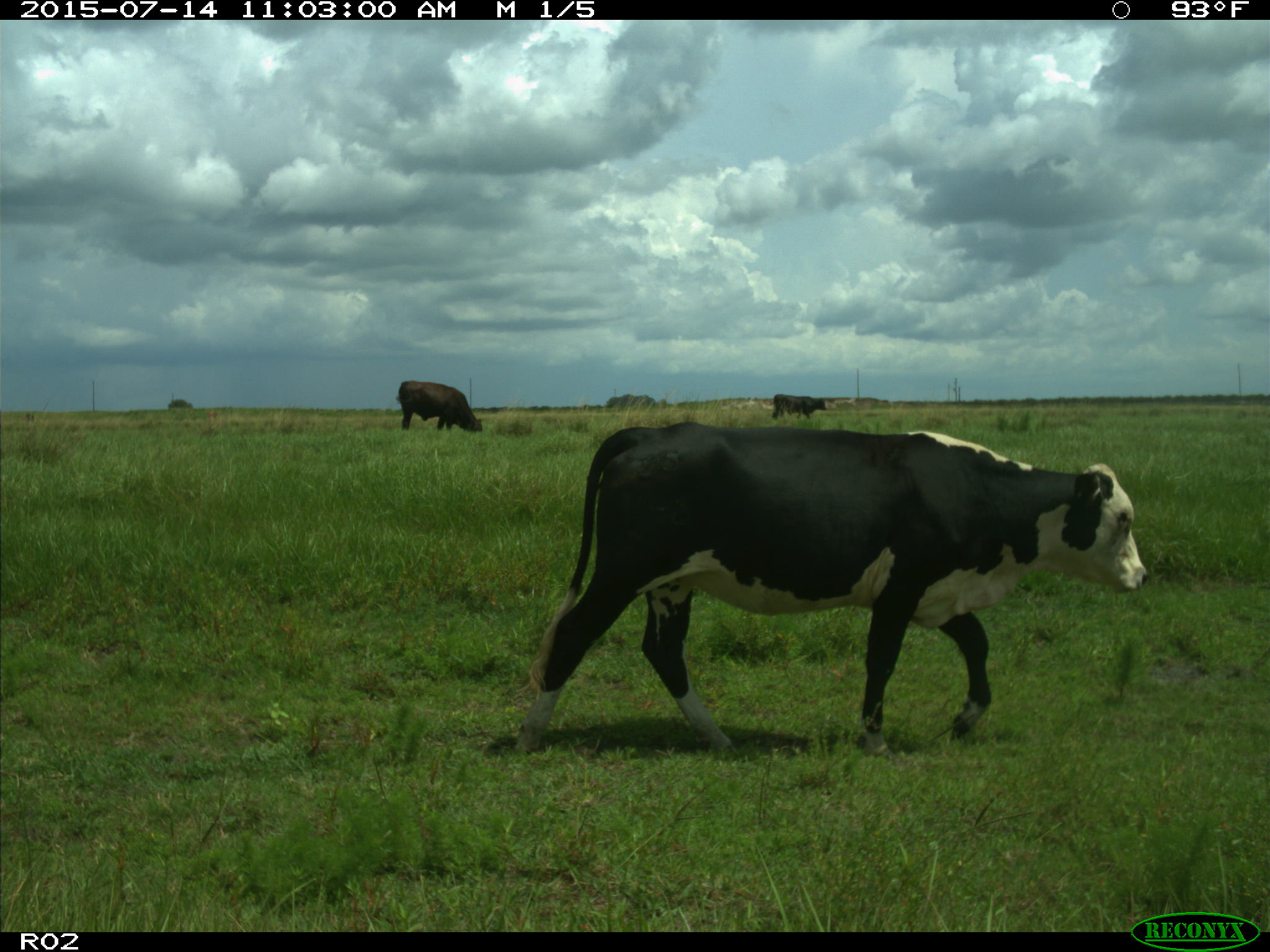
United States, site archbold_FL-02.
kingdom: Animalia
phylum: Chordata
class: Mammalia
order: Artiodactyla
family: Bovidae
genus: Bos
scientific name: Bos taurus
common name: domestic cow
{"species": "Bos taurus (domestic cow)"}